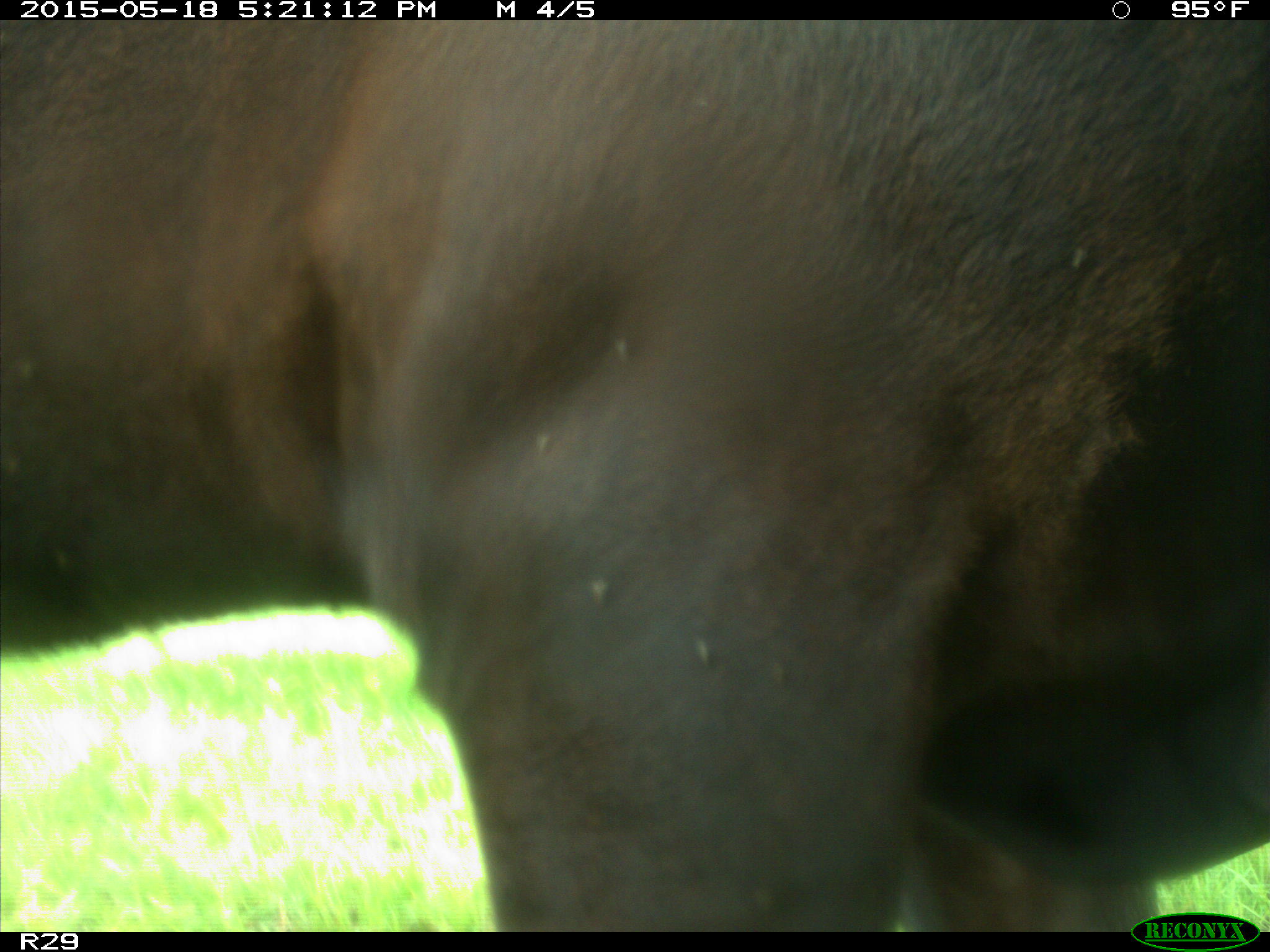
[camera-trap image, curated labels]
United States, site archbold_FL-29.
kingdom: Animalia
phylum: Chordata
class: Mammalia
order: Artiodactyla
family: Bovidae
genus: Bos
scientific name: Bos taurus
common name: domestic cow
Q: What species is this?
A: Bos taurus (domestic cow).